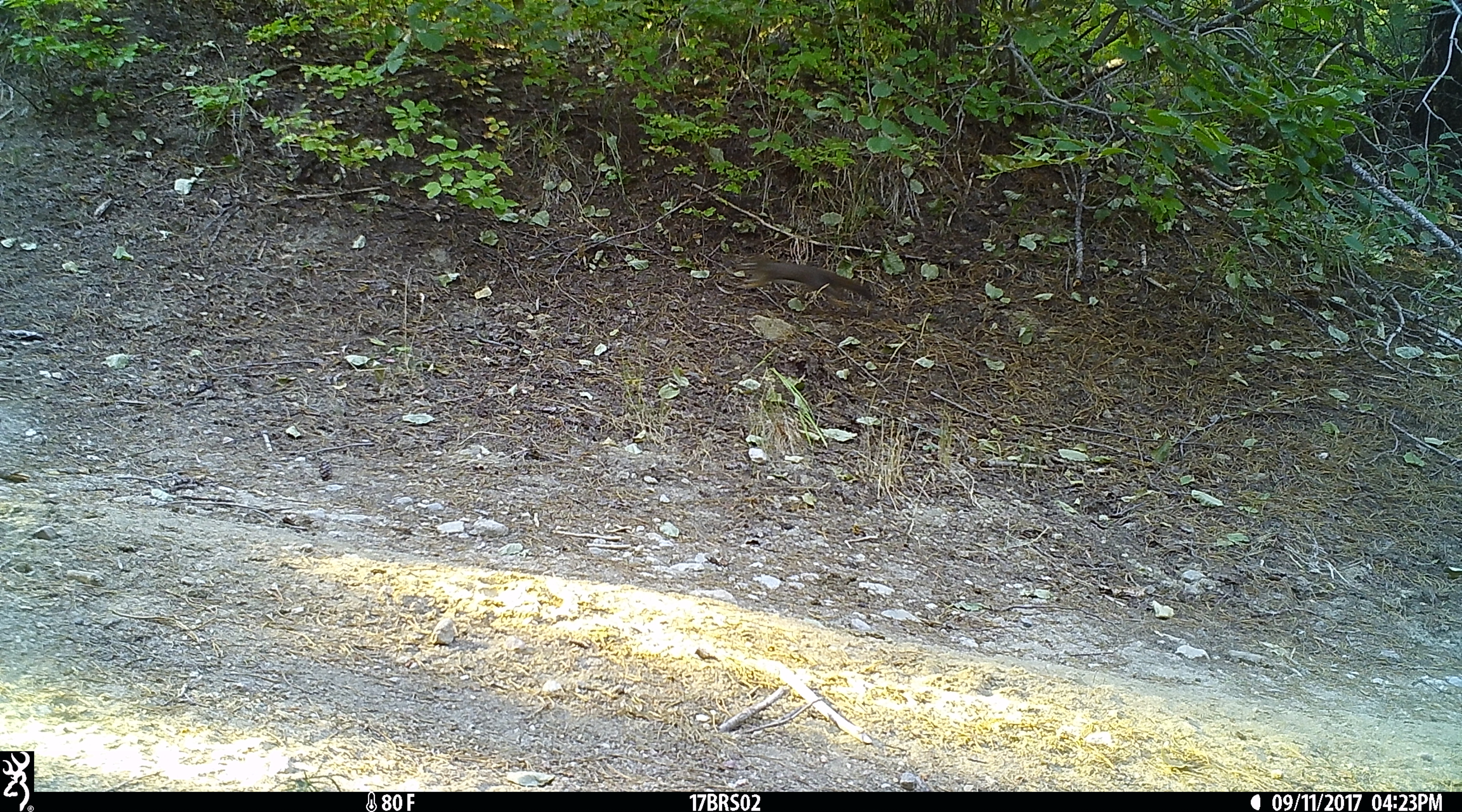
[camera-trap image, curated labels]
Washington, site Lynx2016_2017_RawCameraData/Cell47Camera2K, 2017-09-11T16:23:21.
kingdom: Animalia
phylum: Chordata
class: Mammalia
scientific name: Mammalia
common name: small mammal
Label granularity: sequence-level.